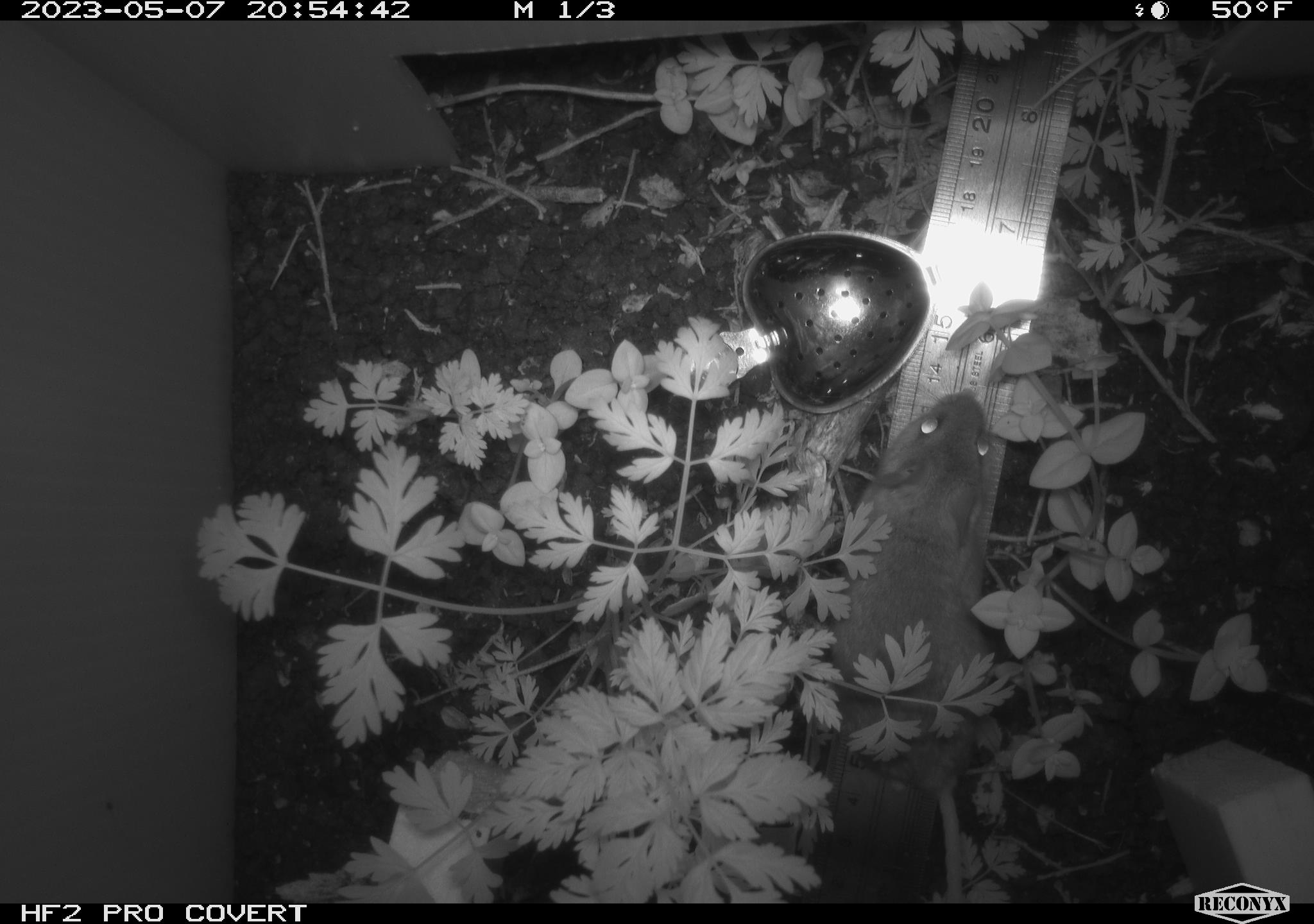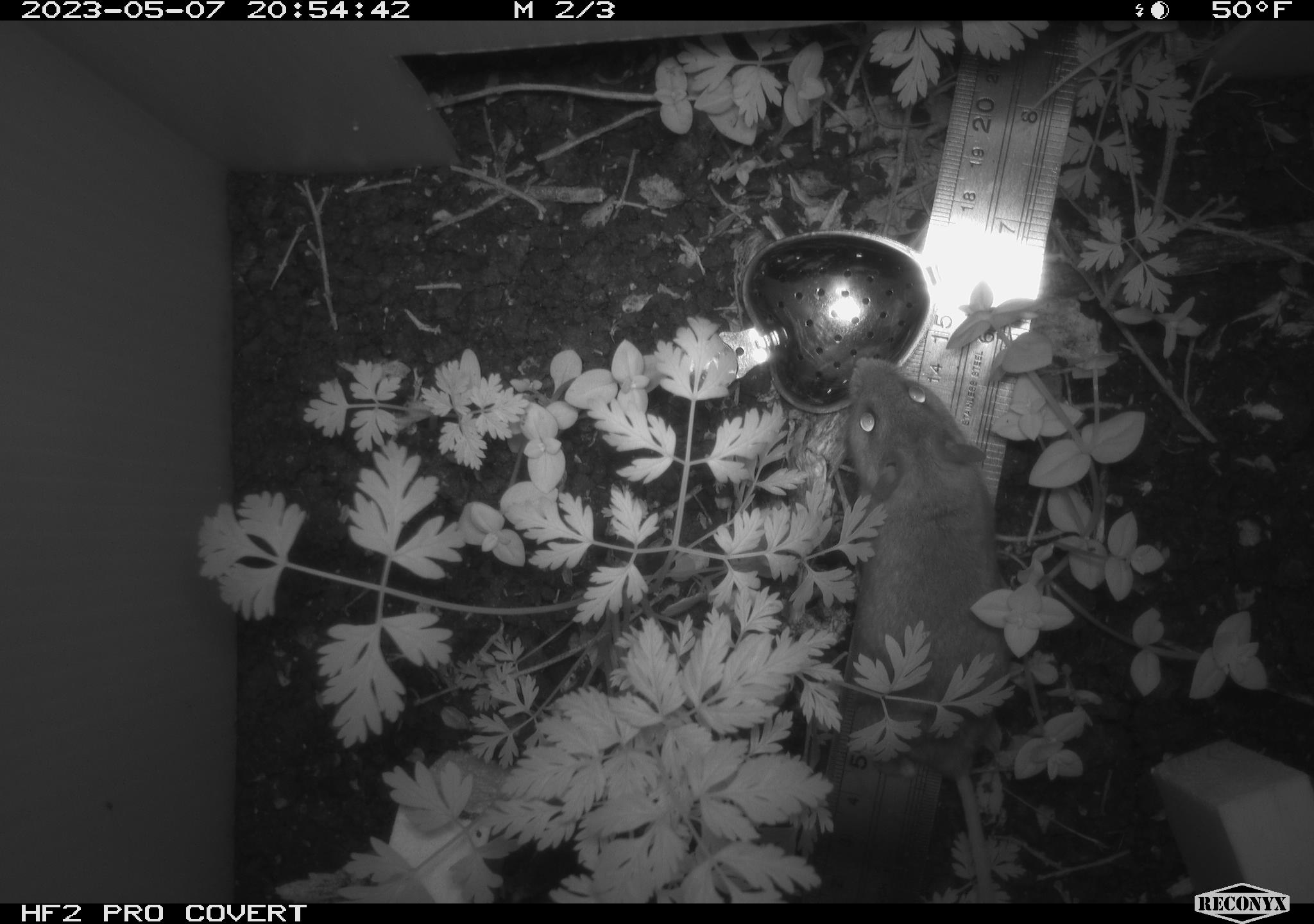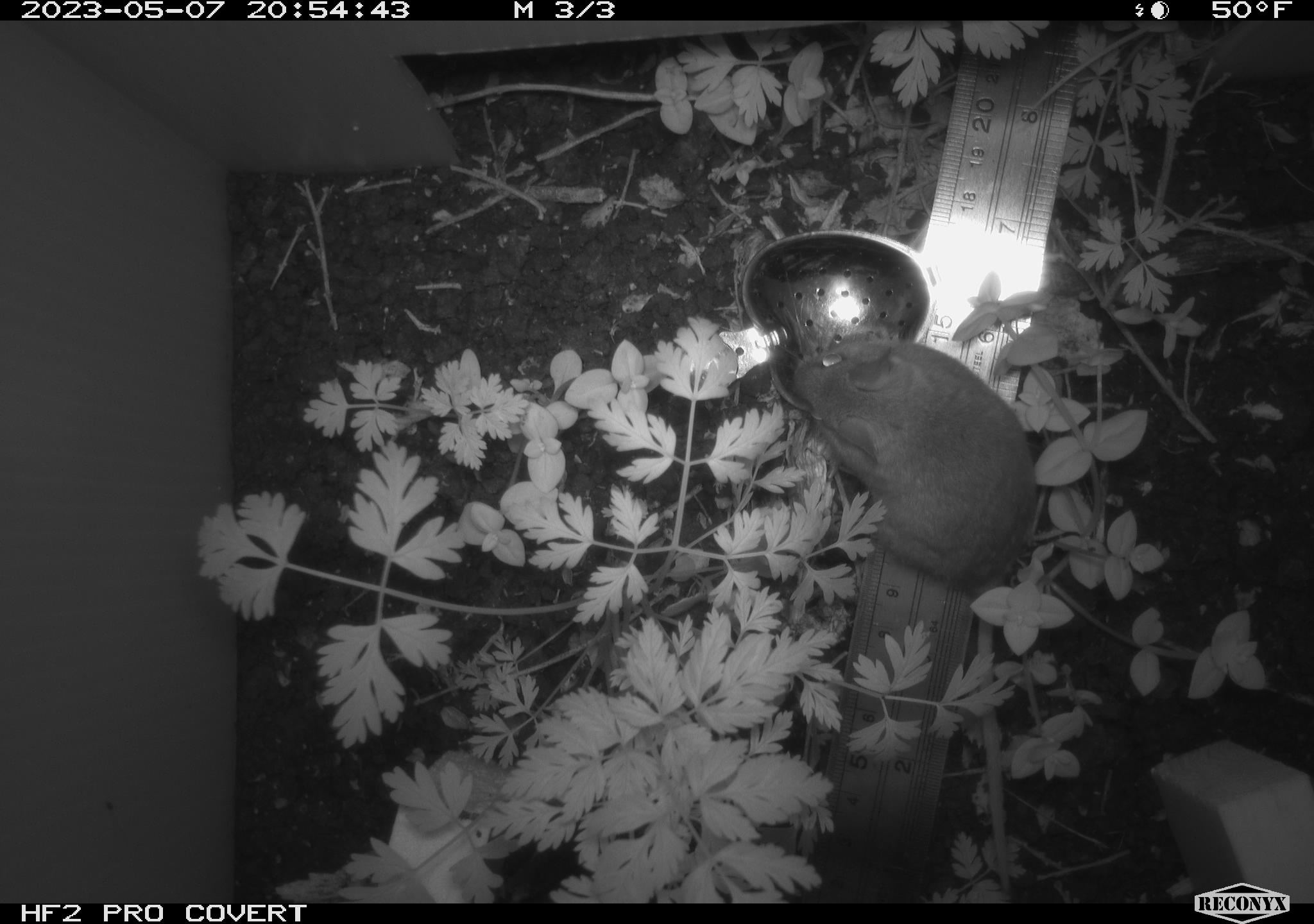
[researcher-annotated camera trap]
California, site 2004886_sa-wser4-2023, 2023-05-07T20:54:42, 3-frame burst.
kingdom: Animalia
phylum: Chordata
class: Mammalia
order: Rodentia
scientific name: Rodentia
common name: mouse species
Mouse species (Rodentia).